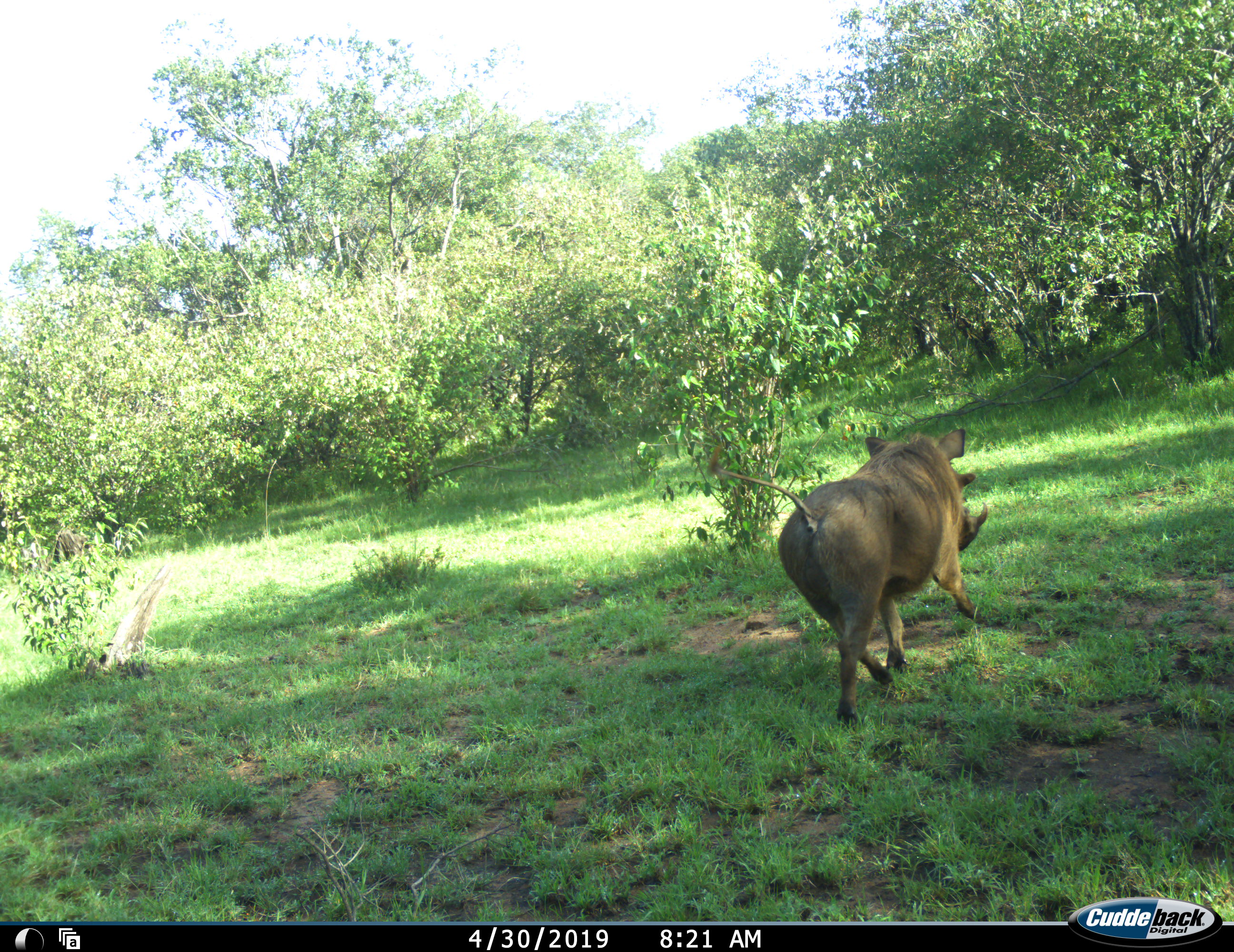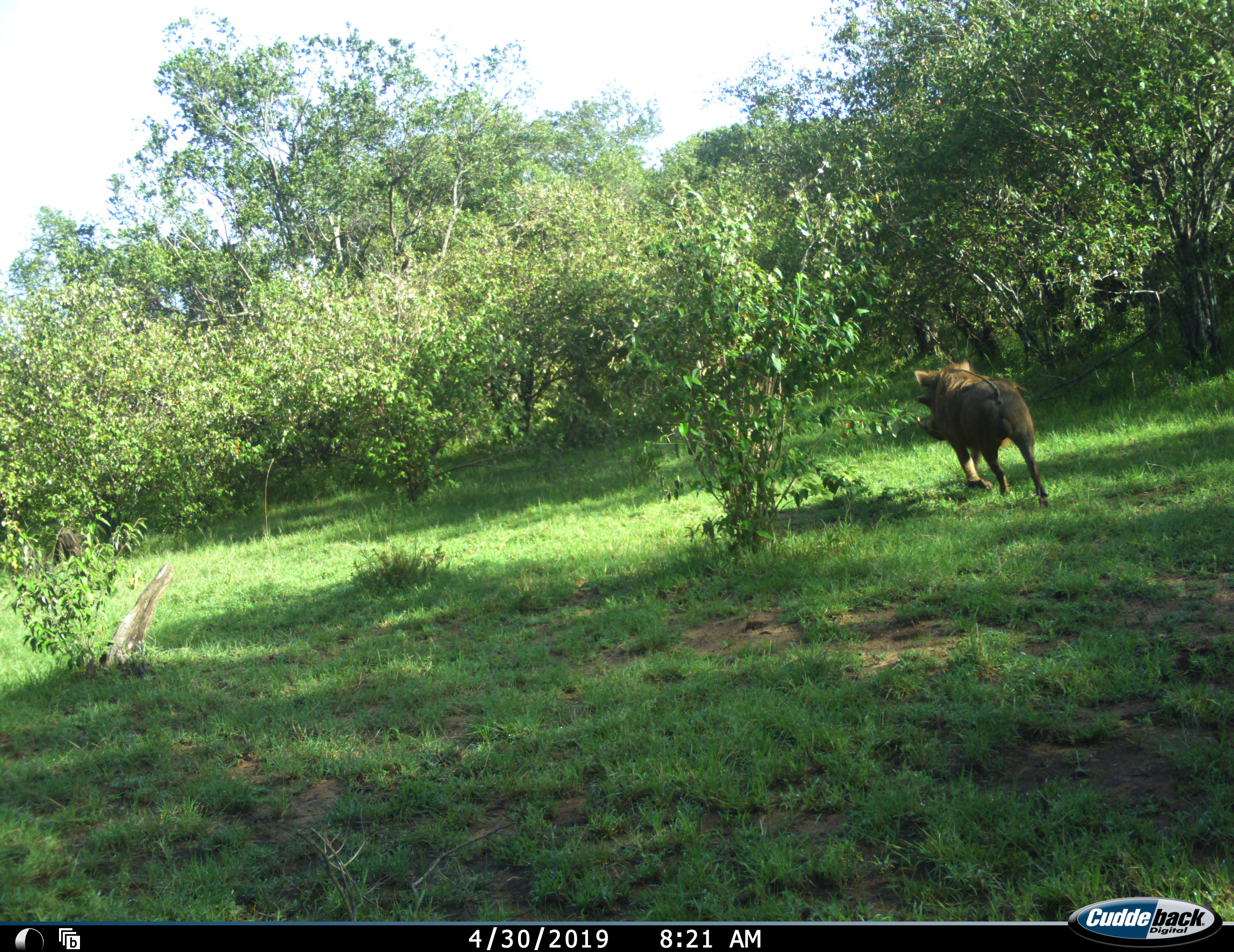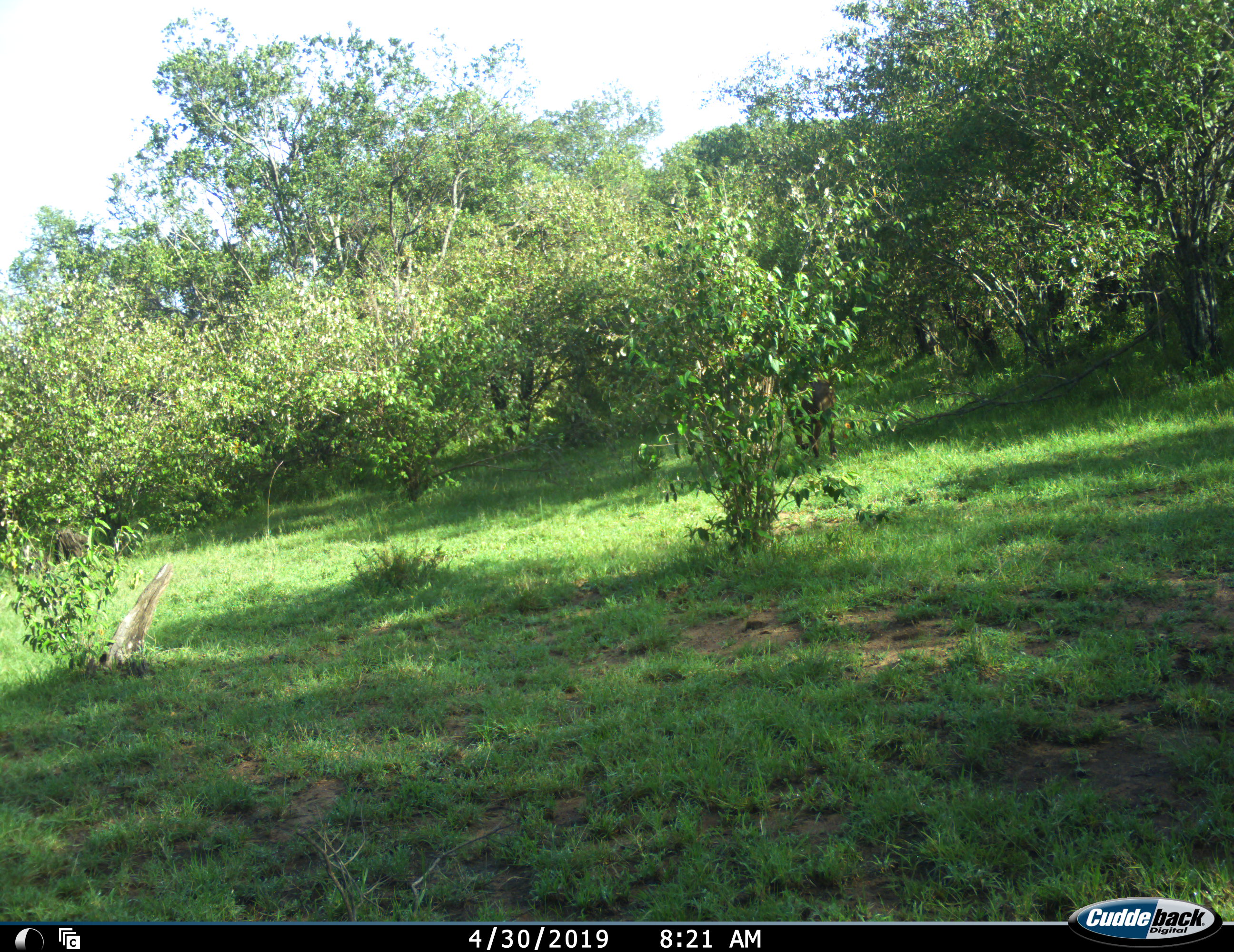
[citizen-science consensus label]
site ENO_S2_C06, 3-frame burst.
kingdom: Animalia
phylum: Chordata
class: Mammalia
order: Artiodactyla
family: Suidae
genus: Phacochoerus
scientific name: Phacochoerus africanus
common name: warthog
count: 1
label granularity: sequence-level